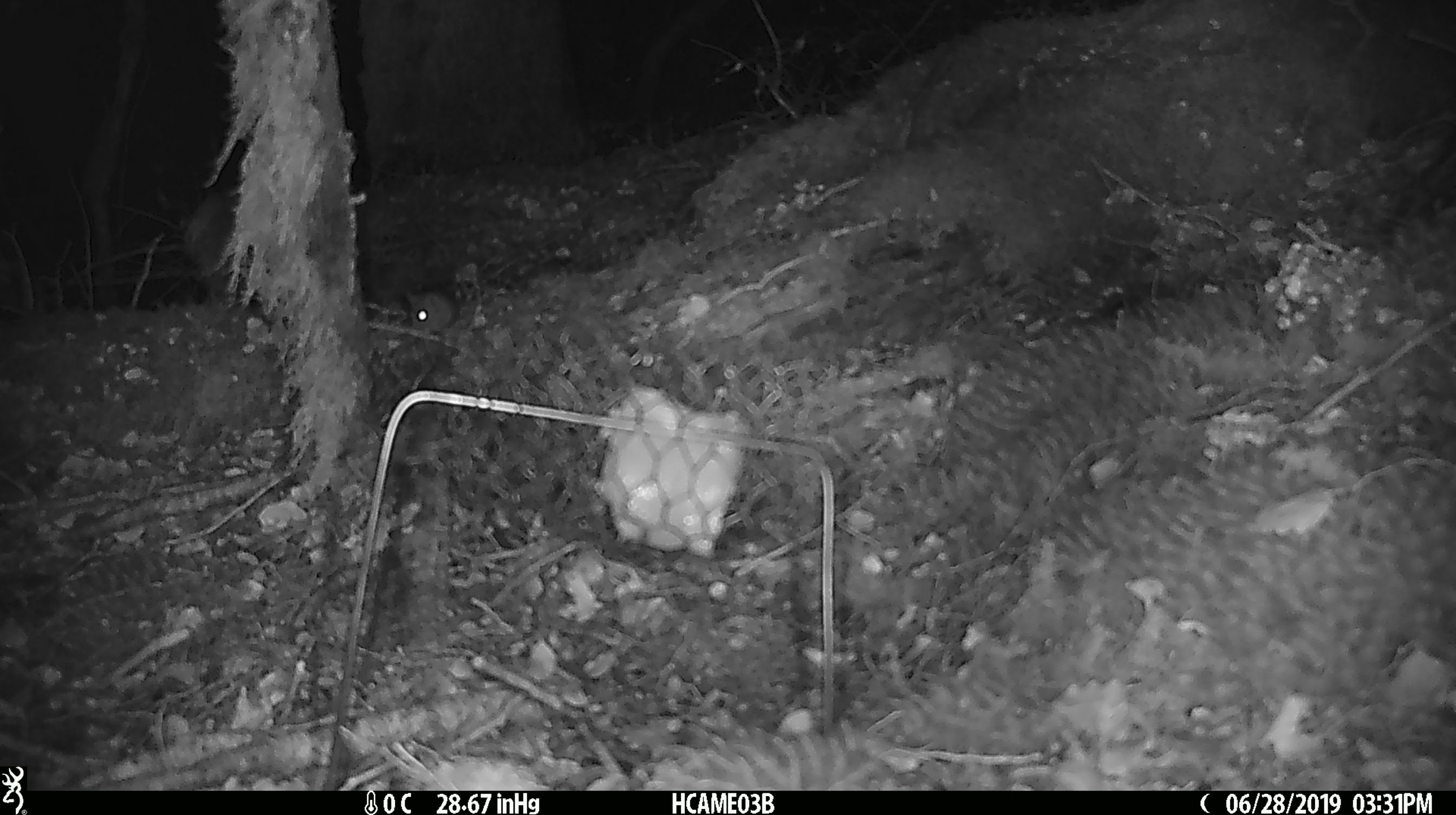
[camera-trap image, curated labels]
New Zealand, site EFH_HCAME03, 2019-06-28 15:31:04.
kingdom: Animalia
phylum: Chordata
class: Mammalia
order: Rodentia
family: Muridae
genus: Mus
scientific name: Mus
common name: mouse